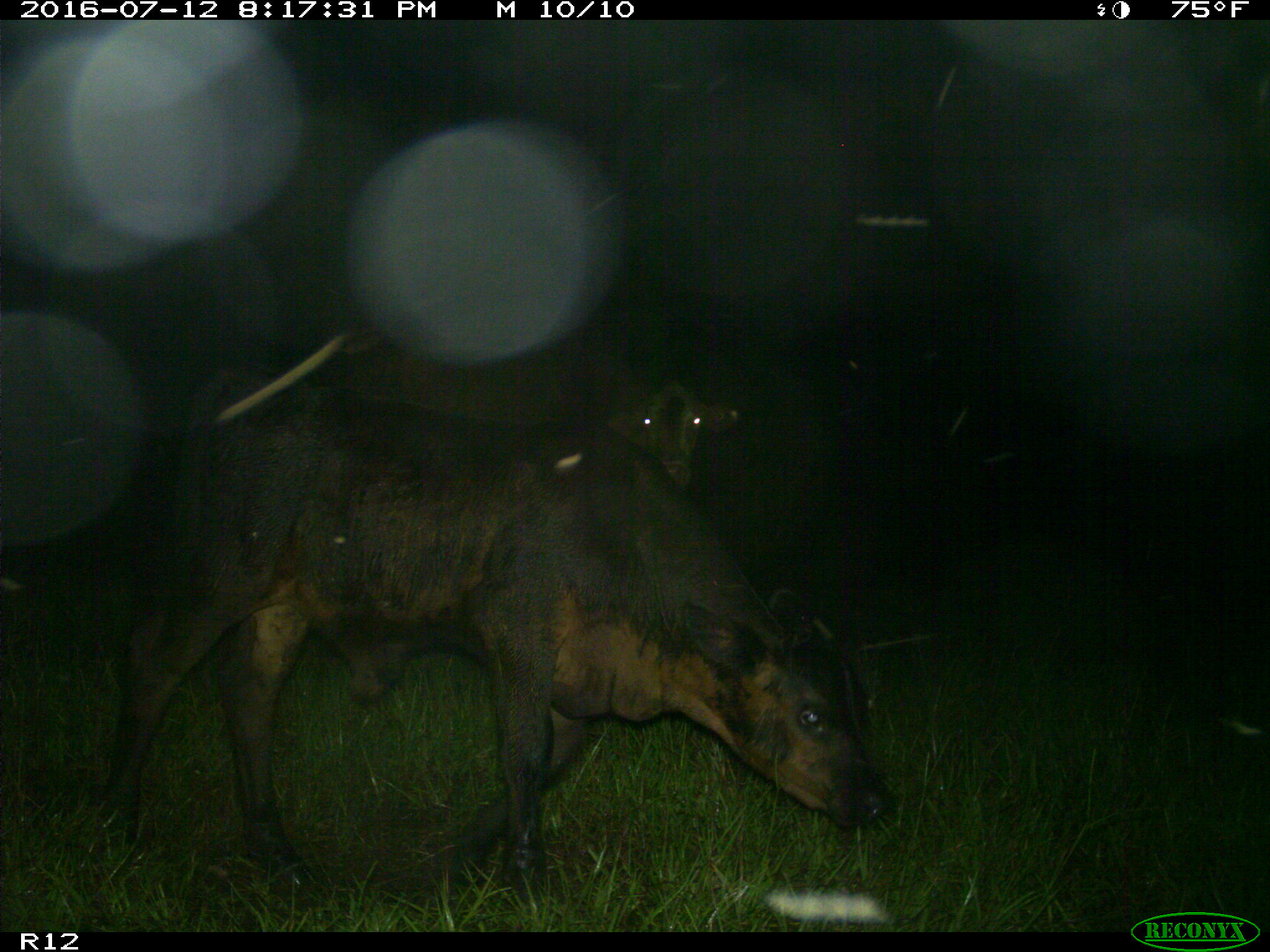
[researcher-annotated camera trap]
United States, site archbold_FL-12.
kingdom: Animalia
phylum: Chordata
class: Mammalia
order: Artiodactyla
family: Bovidae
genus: Bos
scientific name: Bos taurus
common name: domestic cow